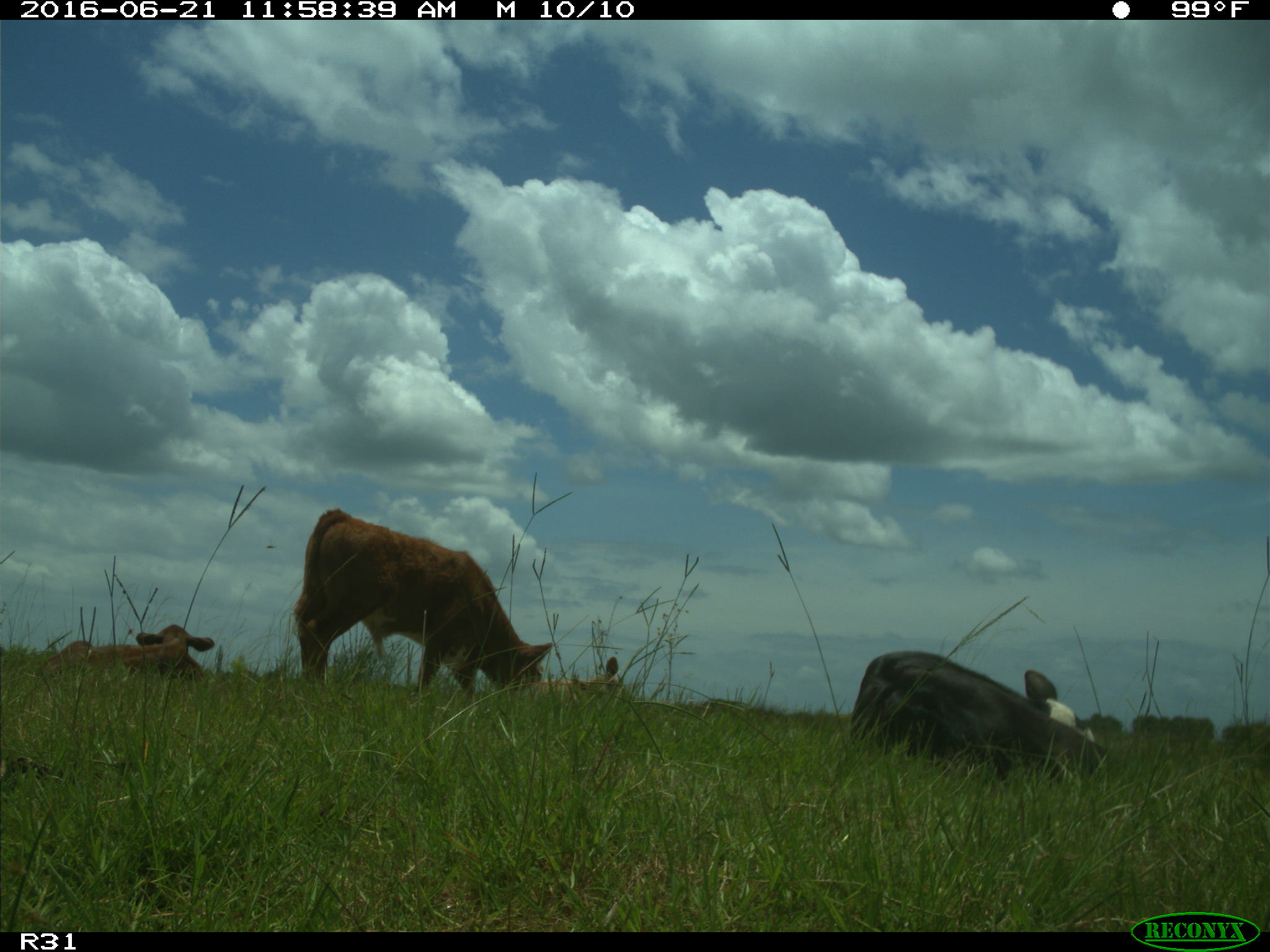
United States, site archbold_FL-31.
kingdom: Animalia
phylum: Chordata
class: Mammalia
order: Artiodactyla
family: Bovidae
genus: Bos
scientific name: Bos taurus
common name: domestic cow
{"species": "Bos taurus (domestic cow)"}